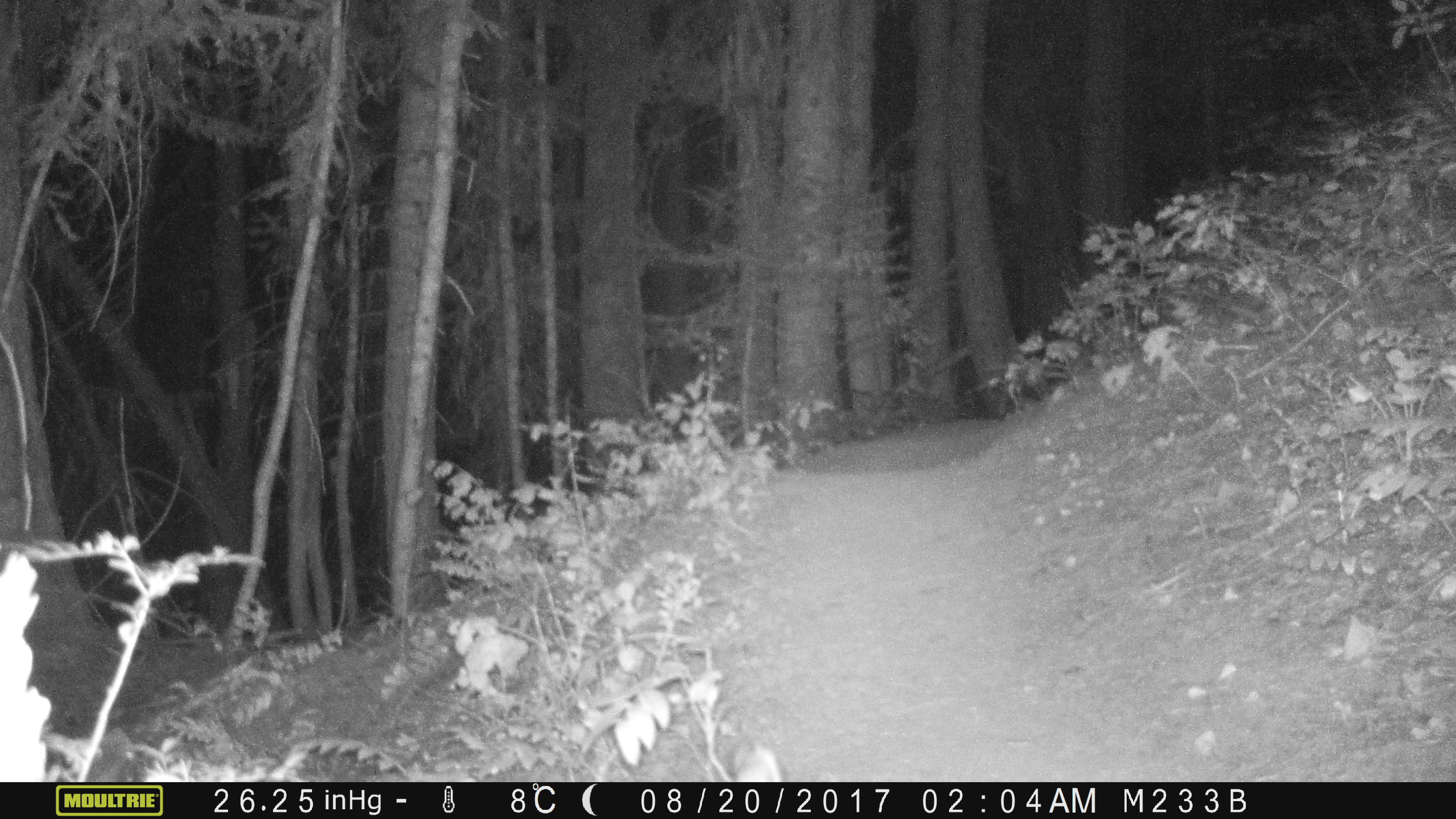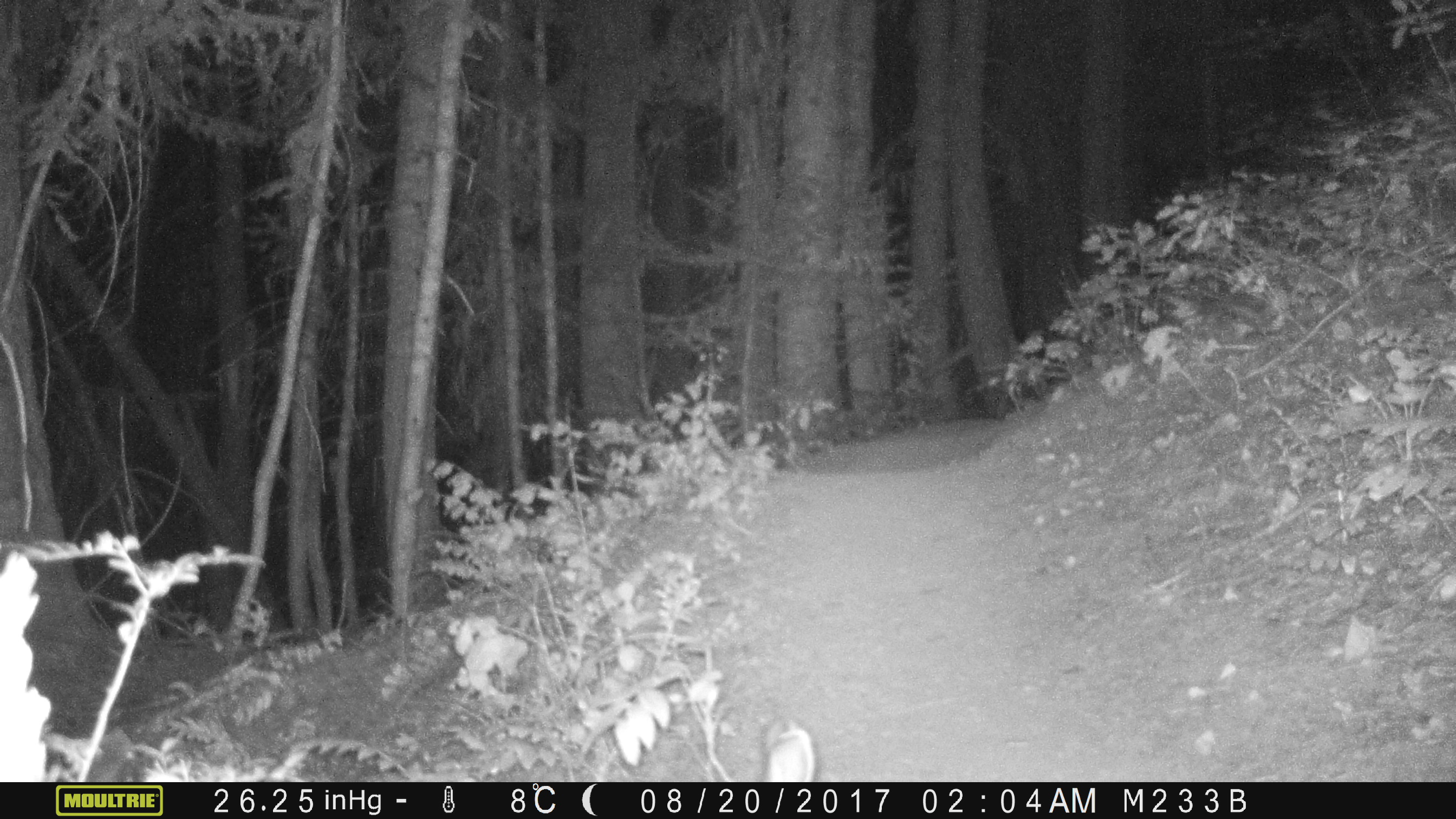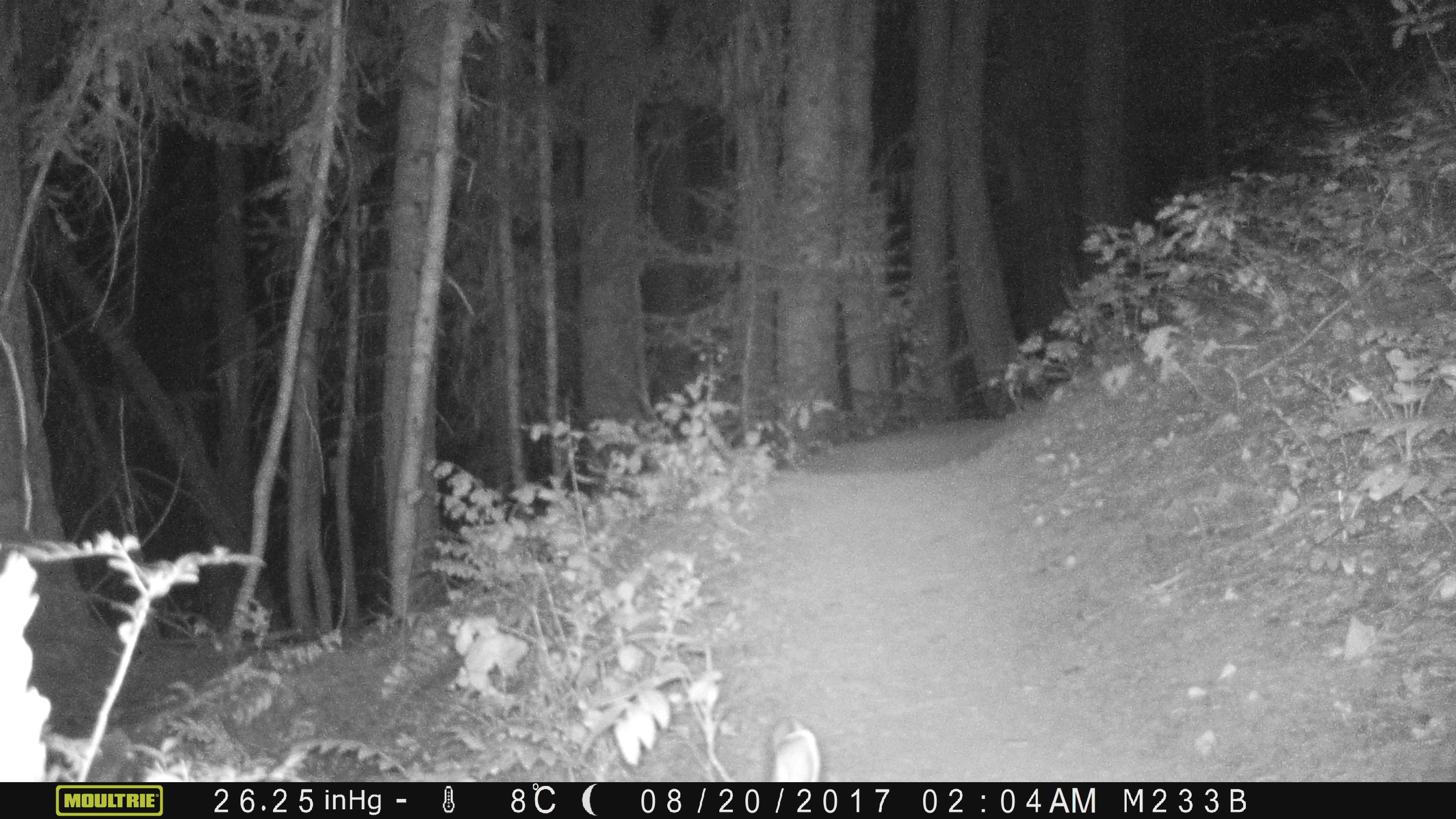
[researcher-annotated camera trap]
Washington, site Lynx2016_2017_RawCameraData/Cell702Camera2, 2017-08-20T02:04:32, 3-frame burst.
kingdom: Animalia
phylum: Chordata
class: Mammalia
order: Lagomorpha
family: Leporidae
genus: Lepus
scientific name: Lepus americanus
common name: snowshoe hare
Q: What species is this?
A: Lepus americanus (snowshoe hare).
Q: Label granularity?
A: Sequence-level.